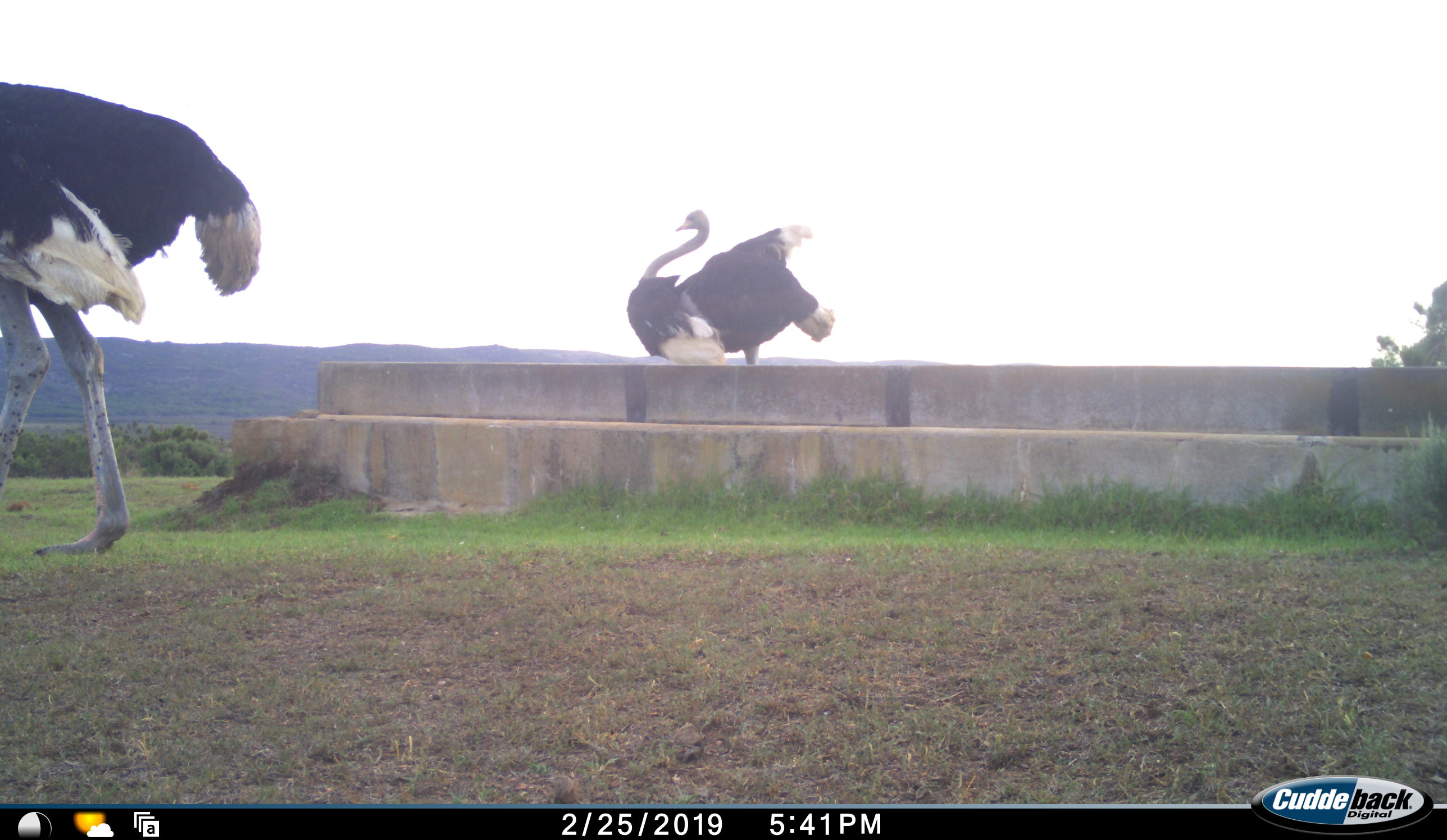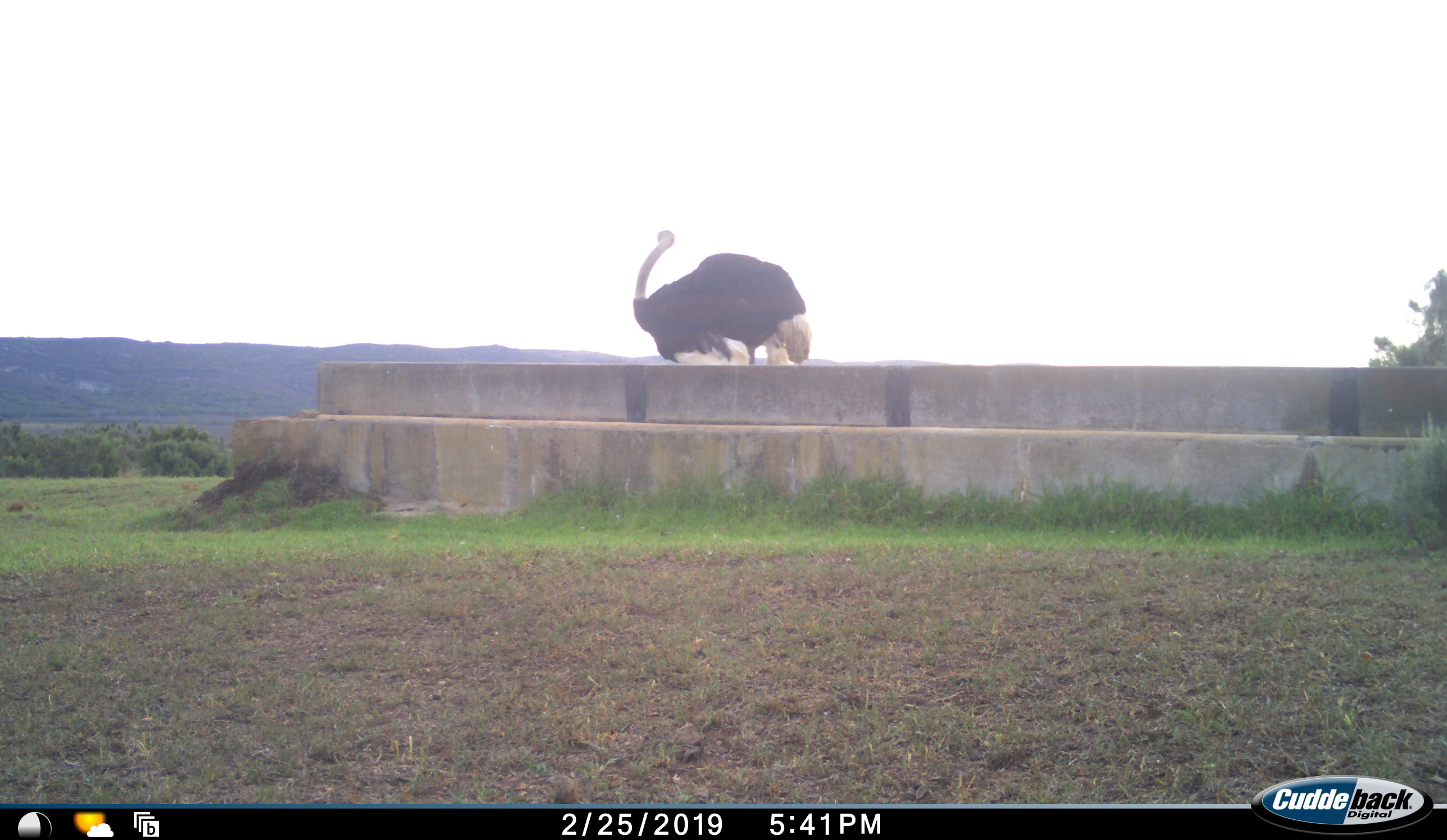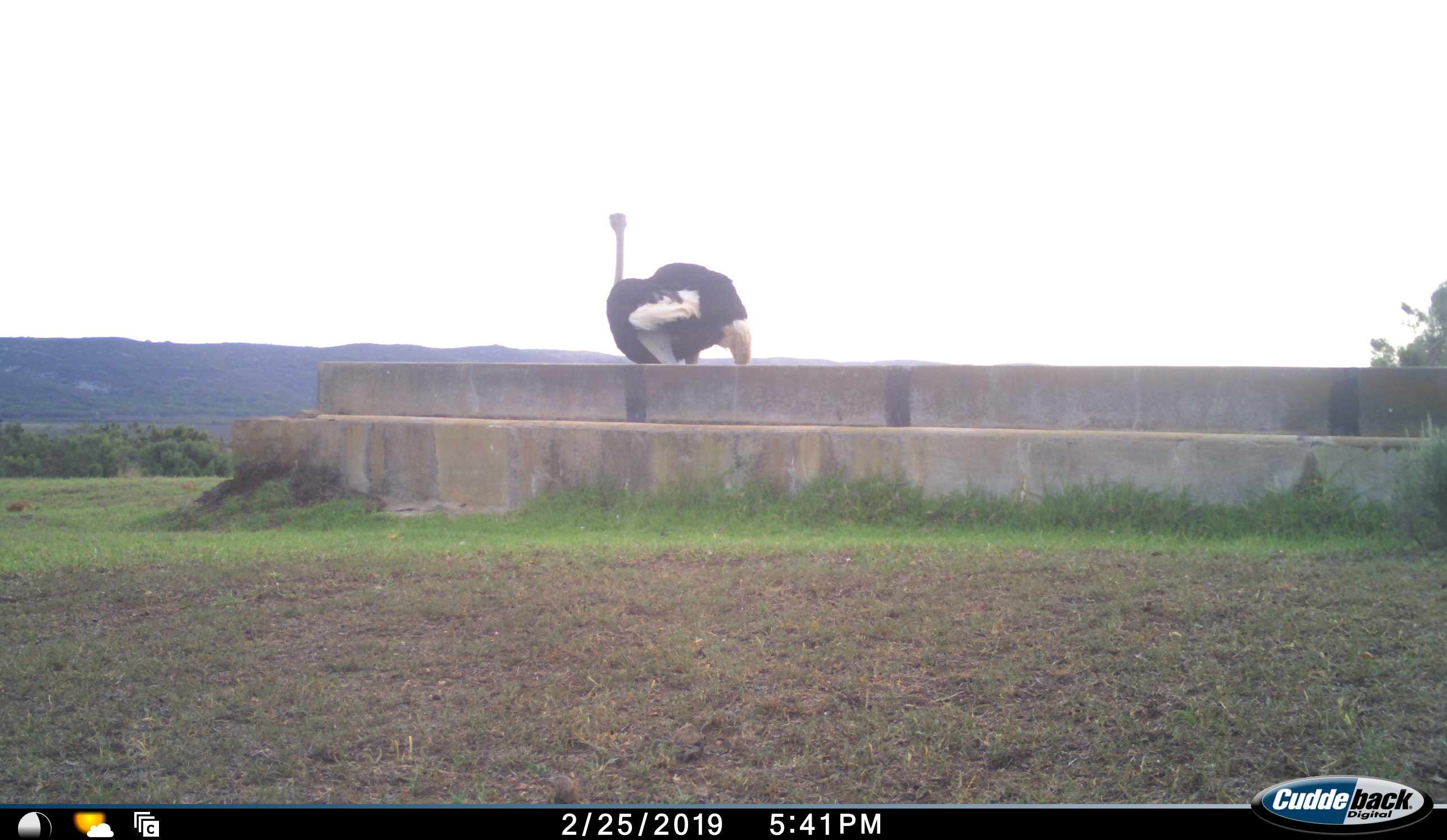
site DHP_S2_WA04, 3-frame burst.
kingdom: Animalia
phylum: Chordata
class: Aves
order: Struthioniformes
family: Struthionidae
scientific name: Struthionidae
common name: ostrich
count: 2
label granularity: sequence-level